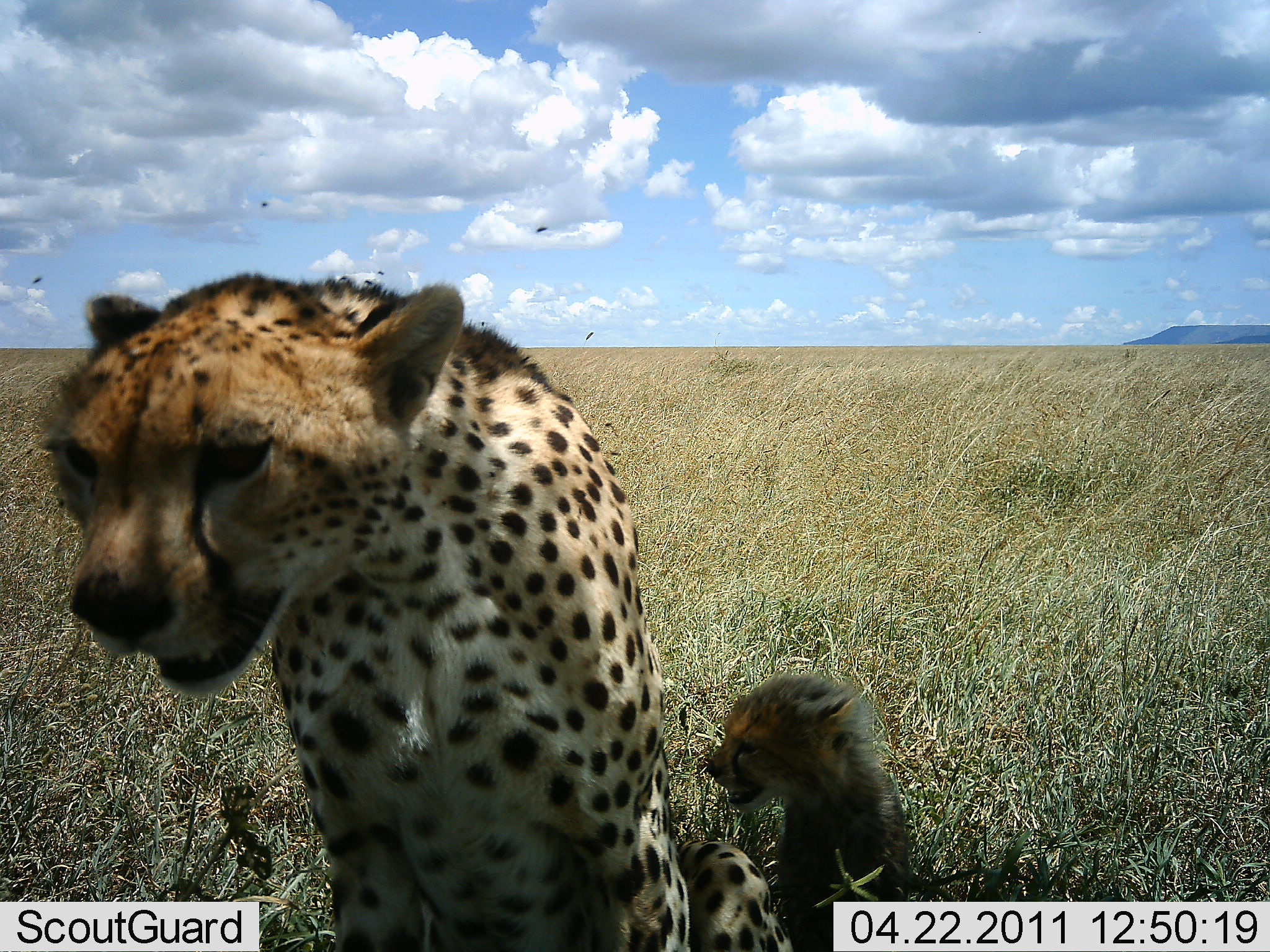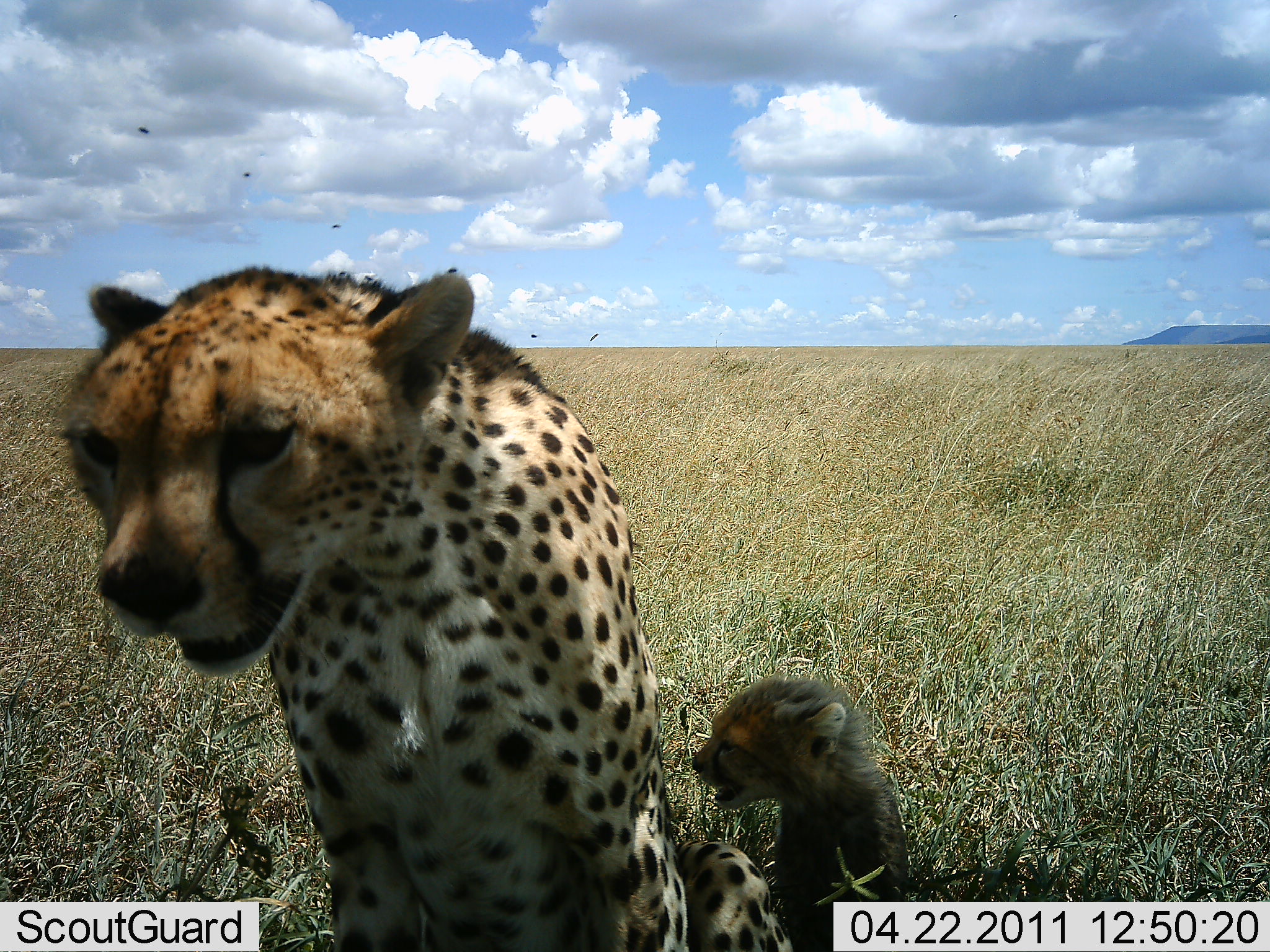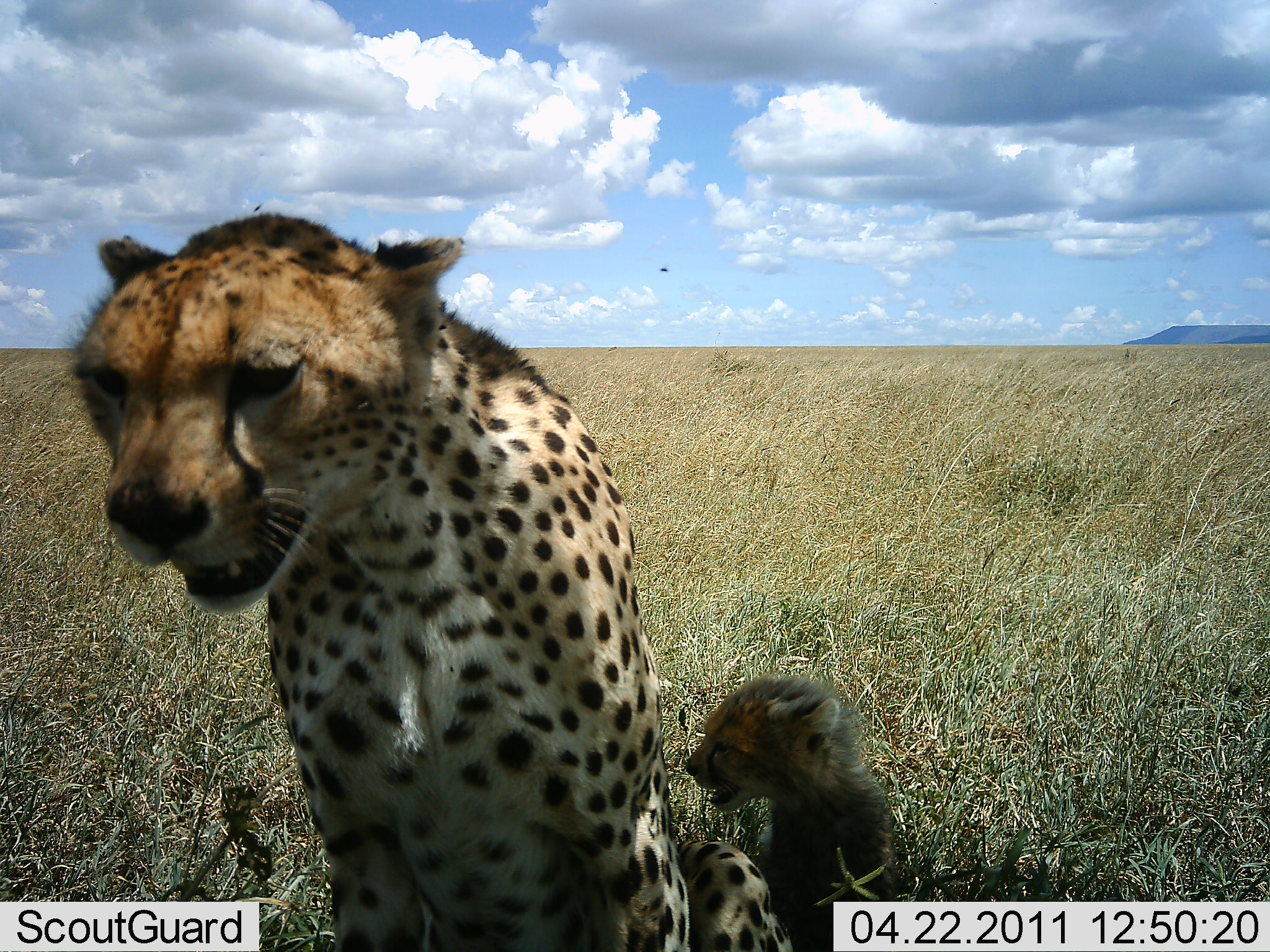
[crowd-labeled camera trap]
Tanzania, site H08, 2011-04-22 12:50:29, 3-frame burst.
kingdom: Animalia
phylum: Chordata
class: Mammalia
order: Carnivora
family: Felidae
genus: Acinonyx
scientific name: Acinonyx jubatus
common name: cheetah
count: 2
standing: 44%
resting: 81%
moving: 0%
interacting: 0%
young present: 100%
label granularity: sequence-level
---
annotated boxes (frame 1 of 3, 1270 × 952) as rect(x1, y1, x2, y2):
animal: rect(36, 268, 680, 778); rect(699, 668, 894, 778)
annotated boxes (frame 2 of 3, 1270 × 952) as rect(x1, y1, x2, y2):
animal: rect(50, 259, 662, 675)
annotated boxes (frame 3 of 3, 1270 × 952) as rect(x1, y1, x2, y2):
animal: rect(62, 210, 668, 744); rect(699, 672, 864, 744)